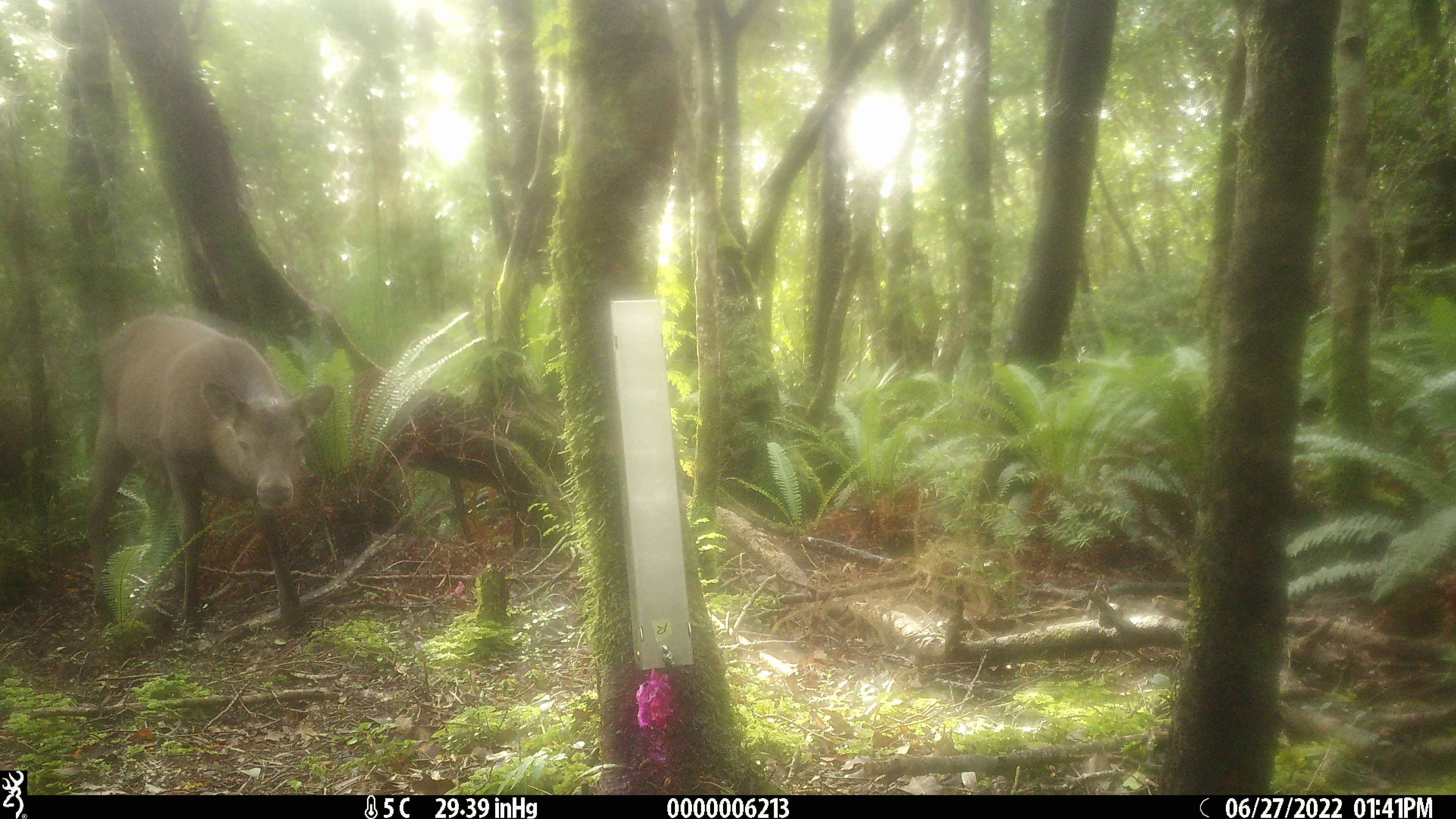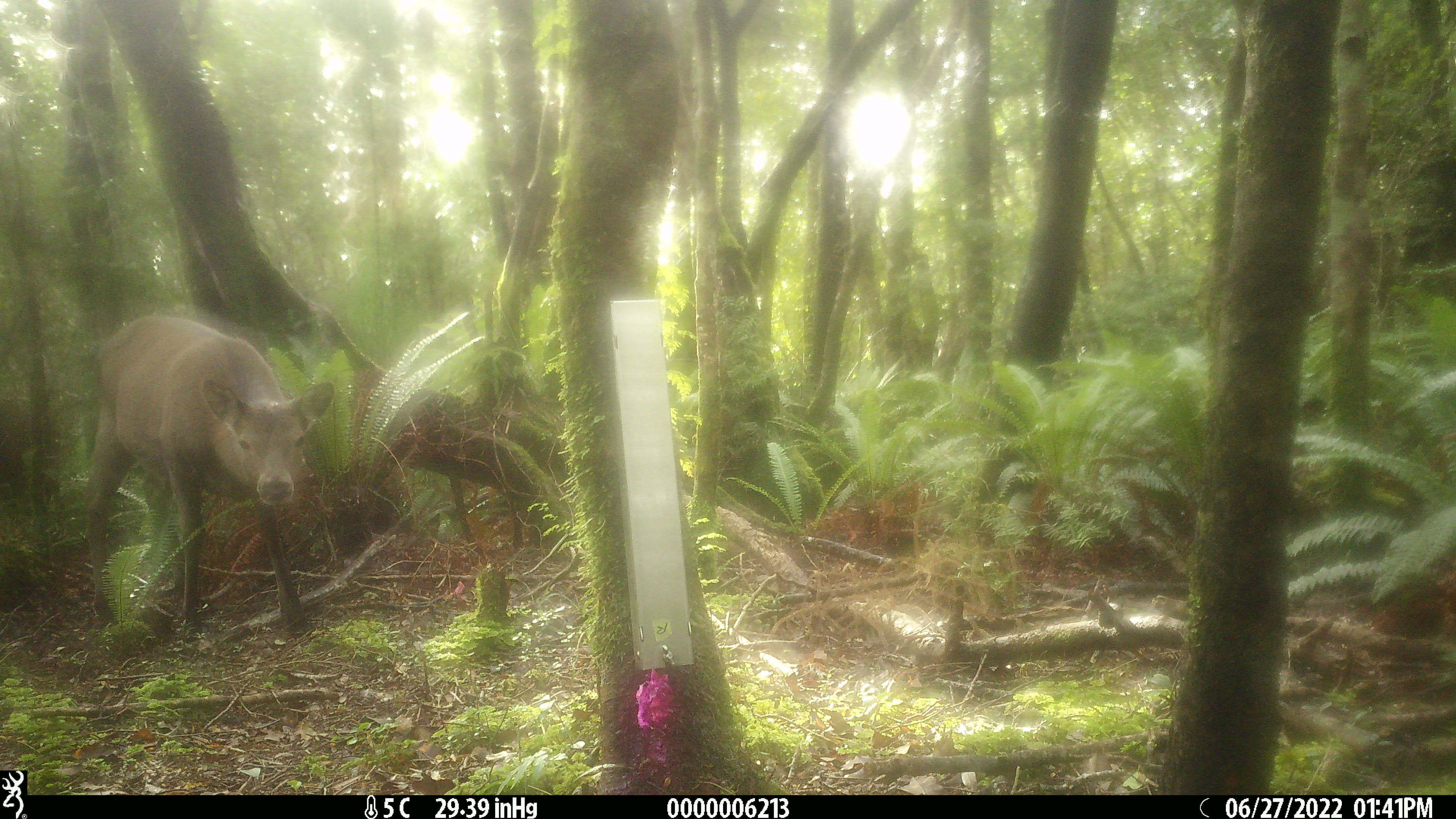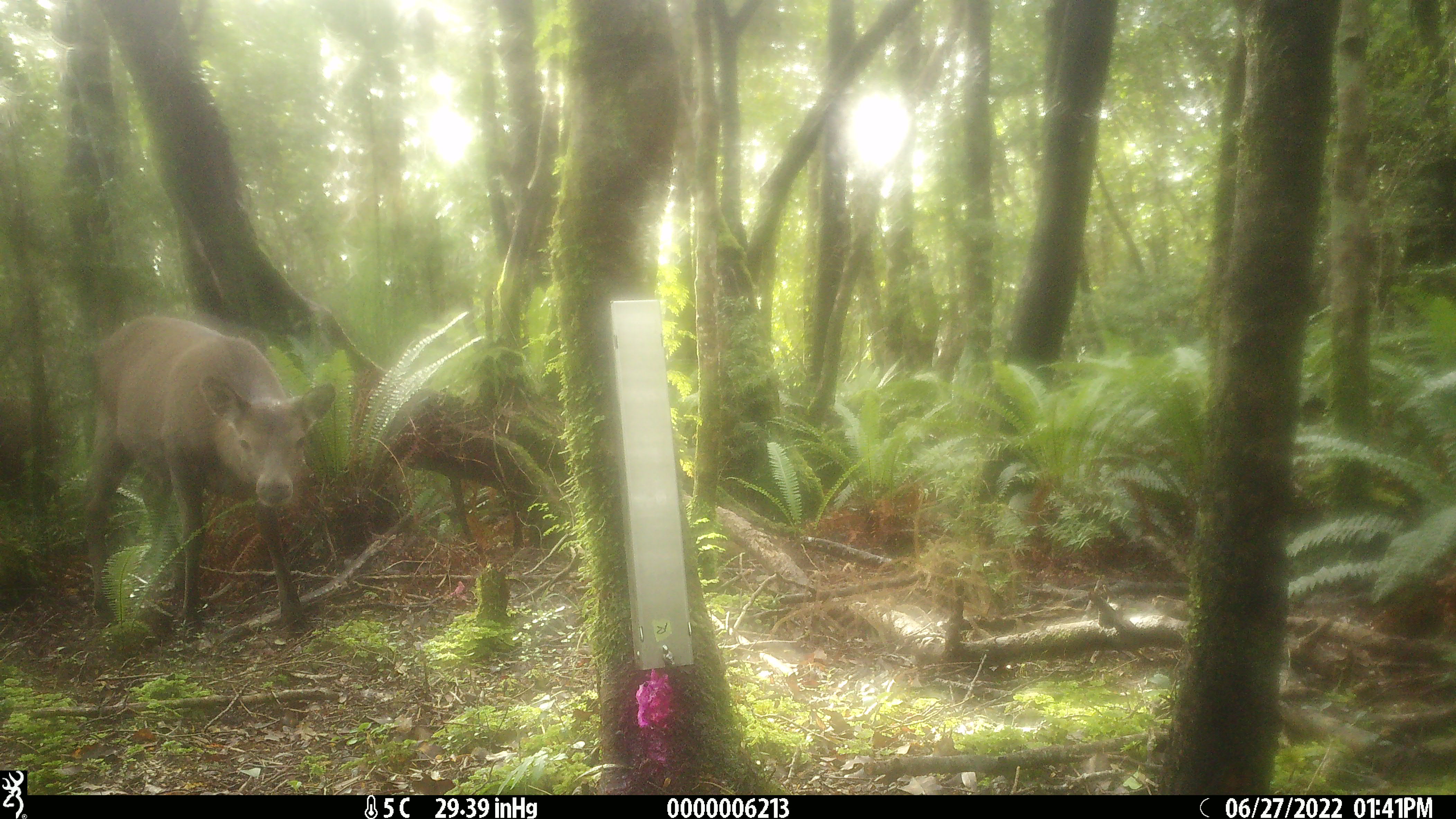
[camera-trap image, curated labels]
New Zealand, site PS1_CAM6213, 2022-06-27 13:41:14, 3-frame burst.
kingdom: Animalia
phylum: Chordata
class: Mammalia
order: Artiodactyla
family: Cervidae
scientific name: Cervidae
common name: deer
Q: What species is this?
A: Deer (Cervidae).